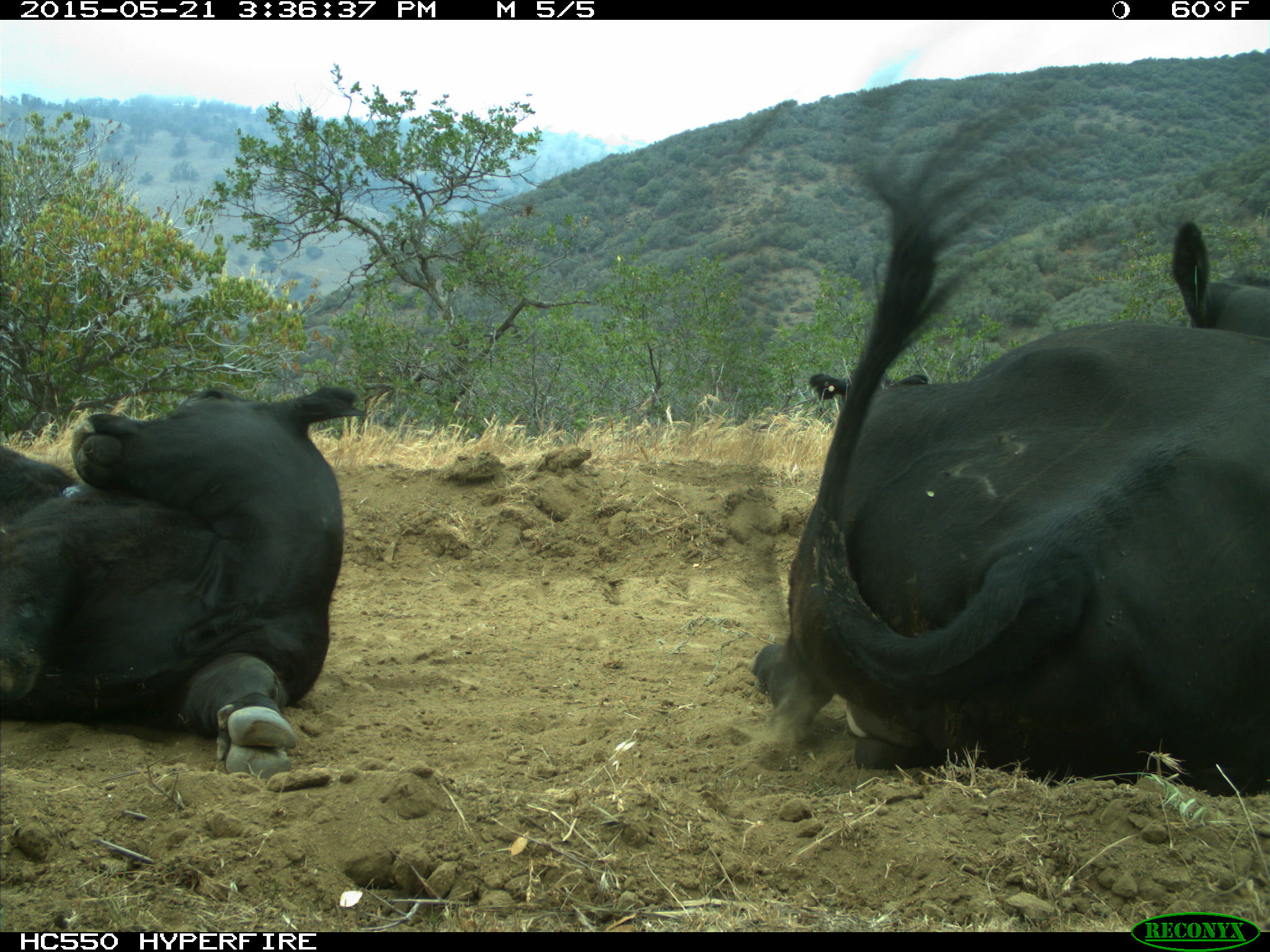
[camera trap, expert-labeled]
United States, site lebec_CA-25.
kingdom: Animalia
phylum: Chordata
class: Mammalia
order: Artiodactyla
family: Bovidae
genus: Bos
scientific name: Bos taurus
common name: domestic cow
Bos taurus (domestic cow).